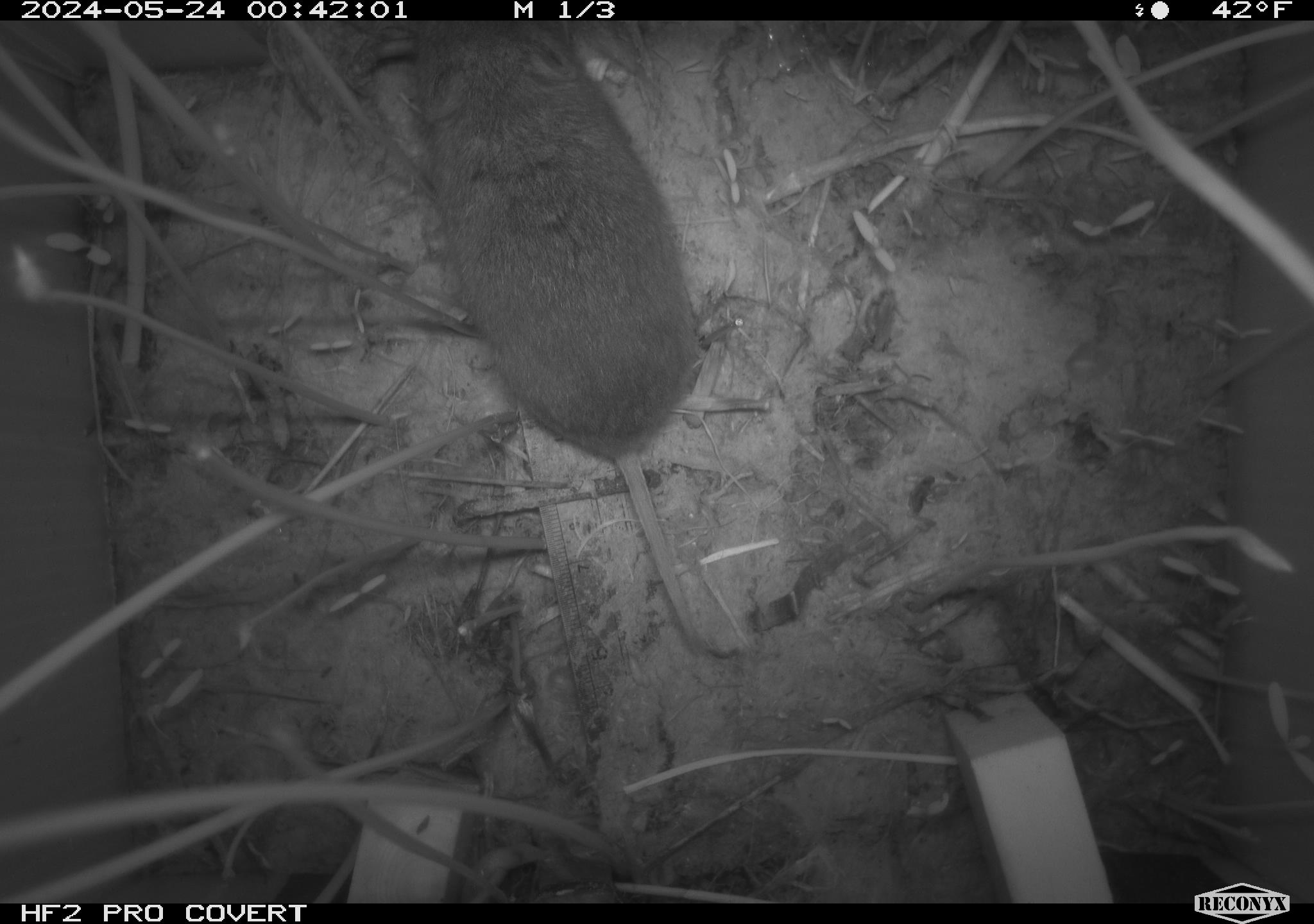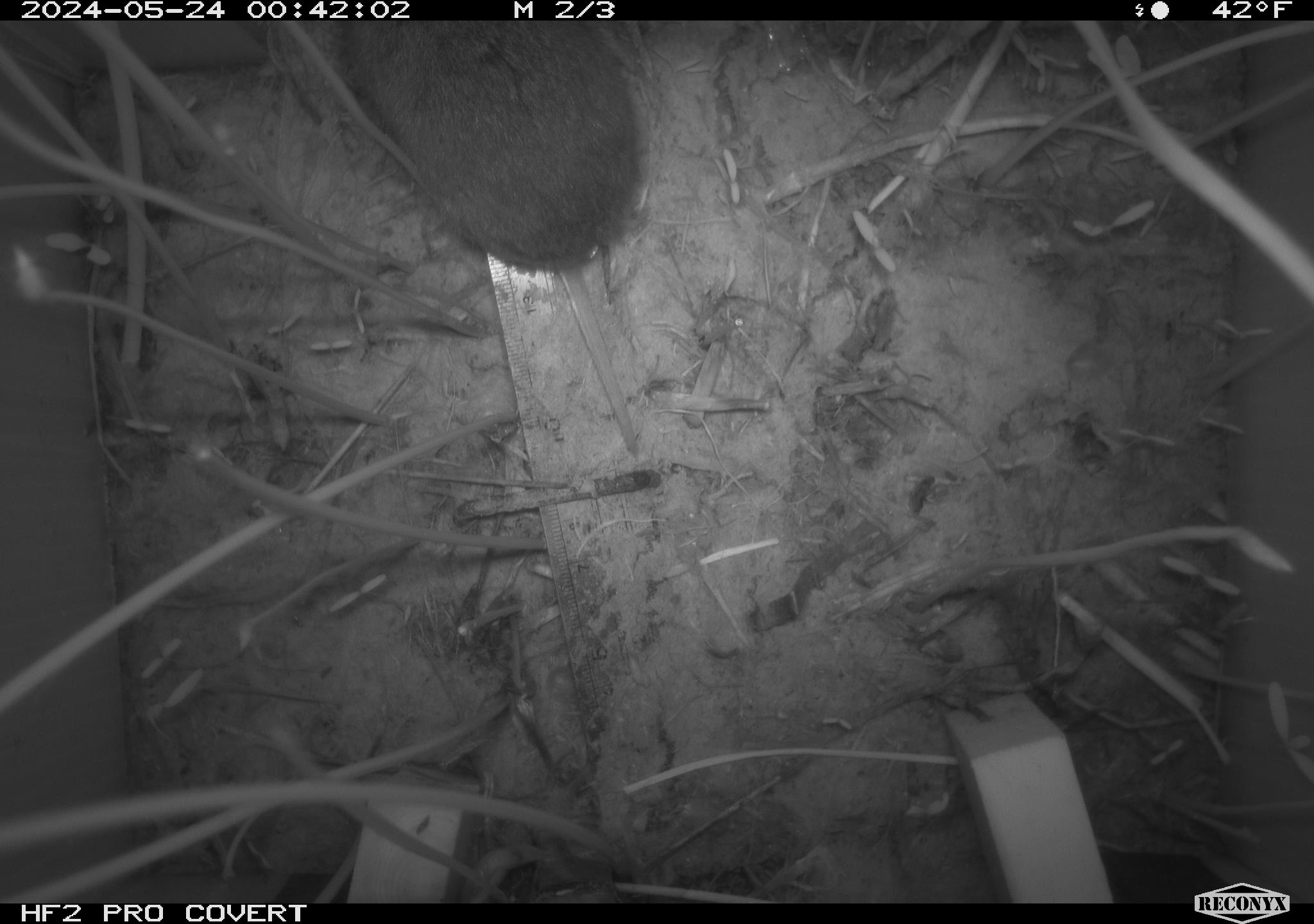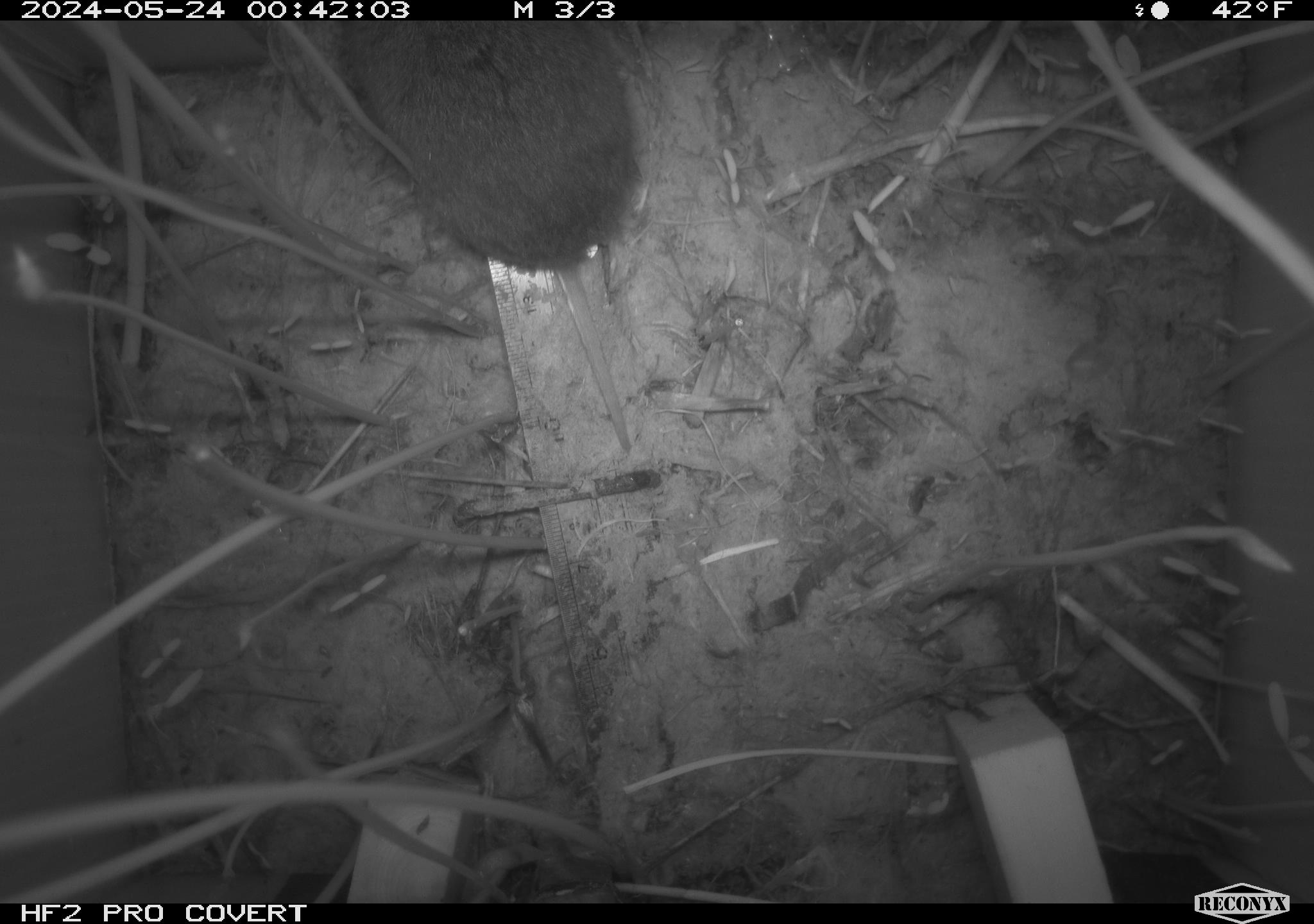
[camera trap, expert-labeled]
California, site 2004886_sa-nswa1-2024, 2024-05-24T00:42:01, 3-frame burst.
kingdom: Animalia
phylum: Chordata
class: Mammalia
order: Rodentia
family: Cricetidae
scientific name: Arvicolinae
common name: voles, lemmings, and muskrats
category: arvicolinae subfamily